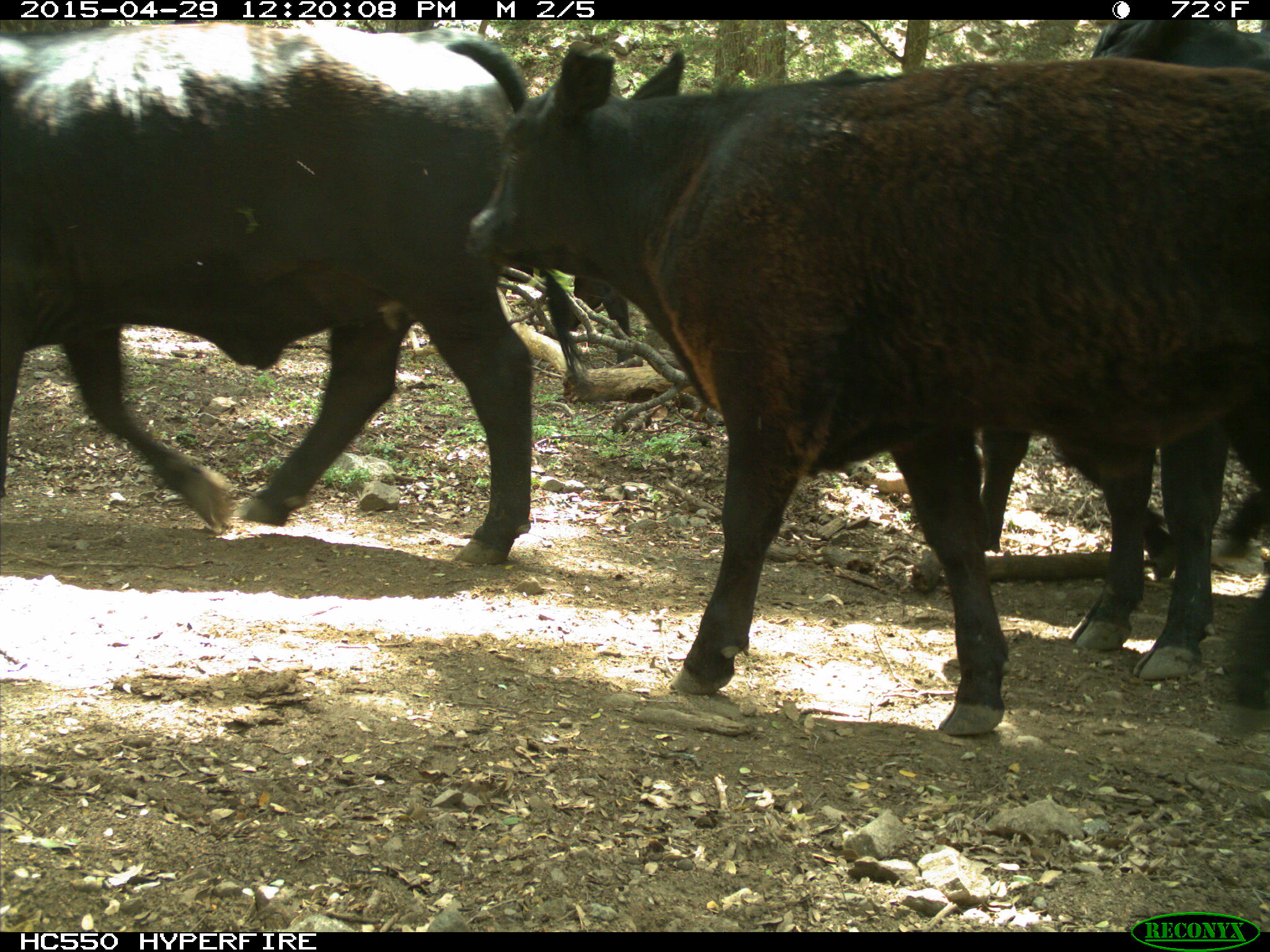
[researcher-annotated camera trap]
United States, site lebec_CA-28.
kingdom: Animalia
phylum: Chordata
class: Mammalia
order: Artiodactyla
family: Bovidae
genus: Bos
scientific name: Bos taurus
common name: domestic cow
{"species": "Bos taurus (domestic cow)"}